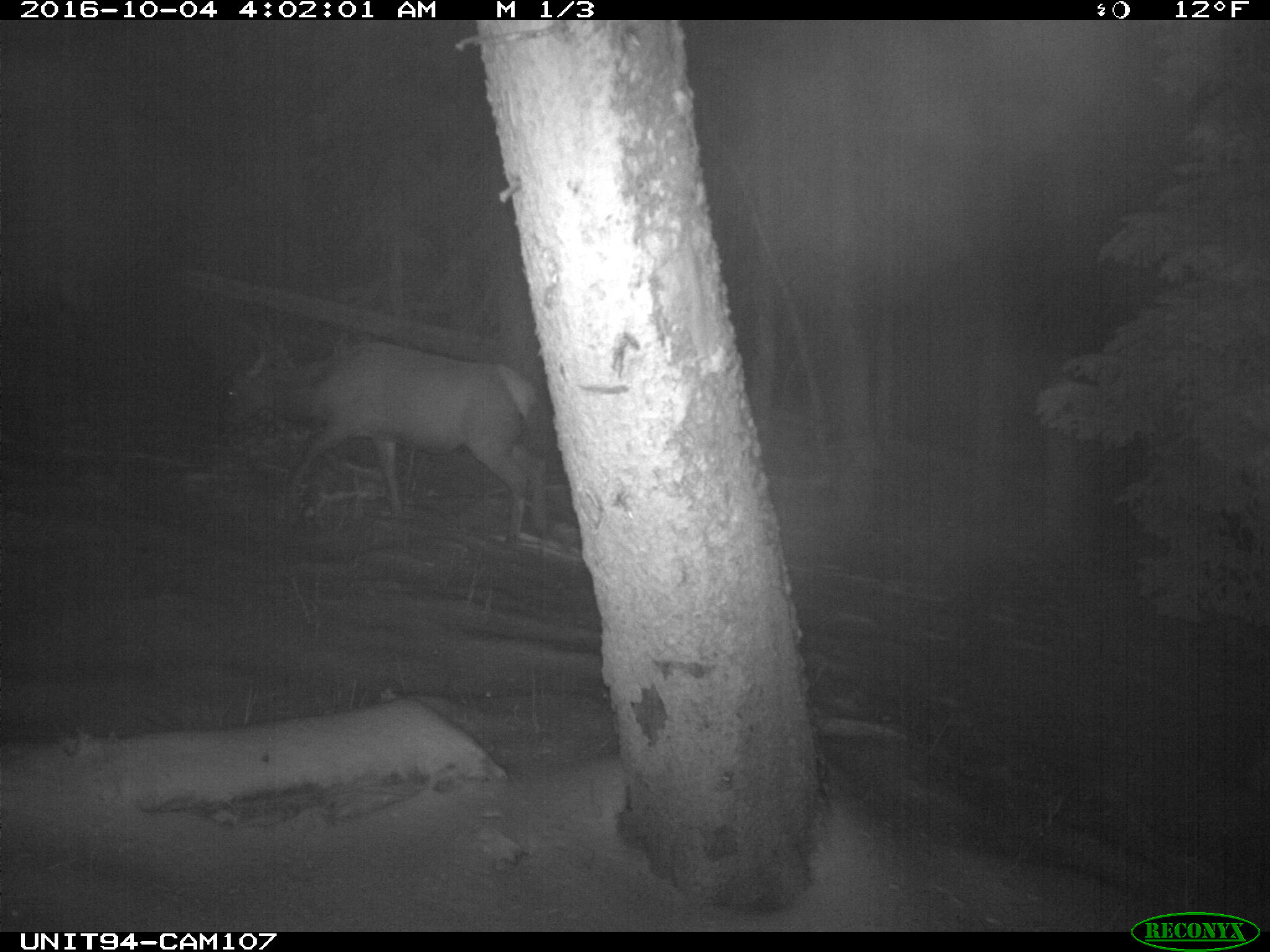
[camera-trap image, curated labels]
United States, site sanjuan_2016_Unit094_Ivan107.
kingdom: Animalia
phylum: Chordata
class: Mammalia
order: Artiodactyla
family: Cervidae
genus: Cervus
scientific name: Cervus elaphus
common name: red deer